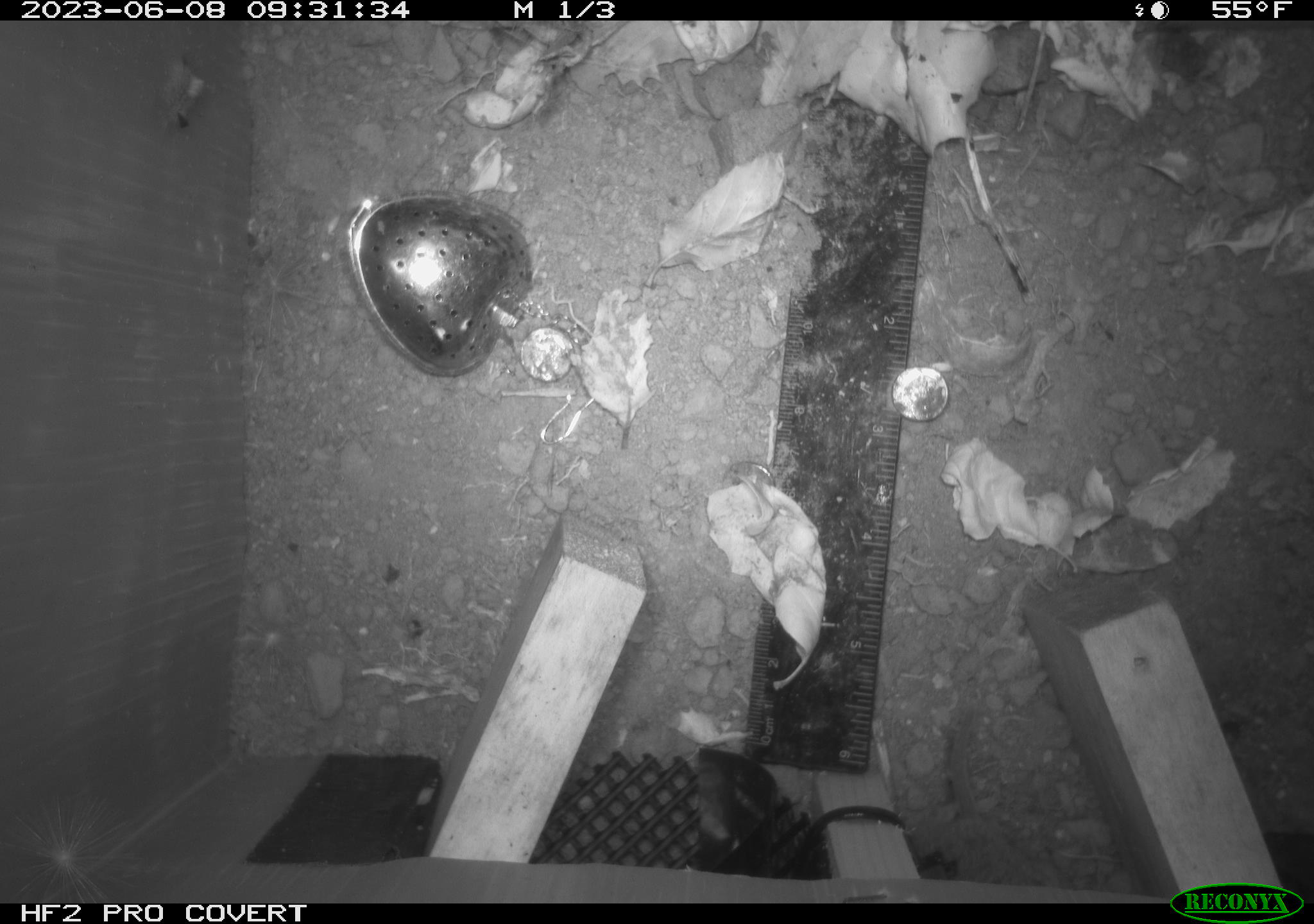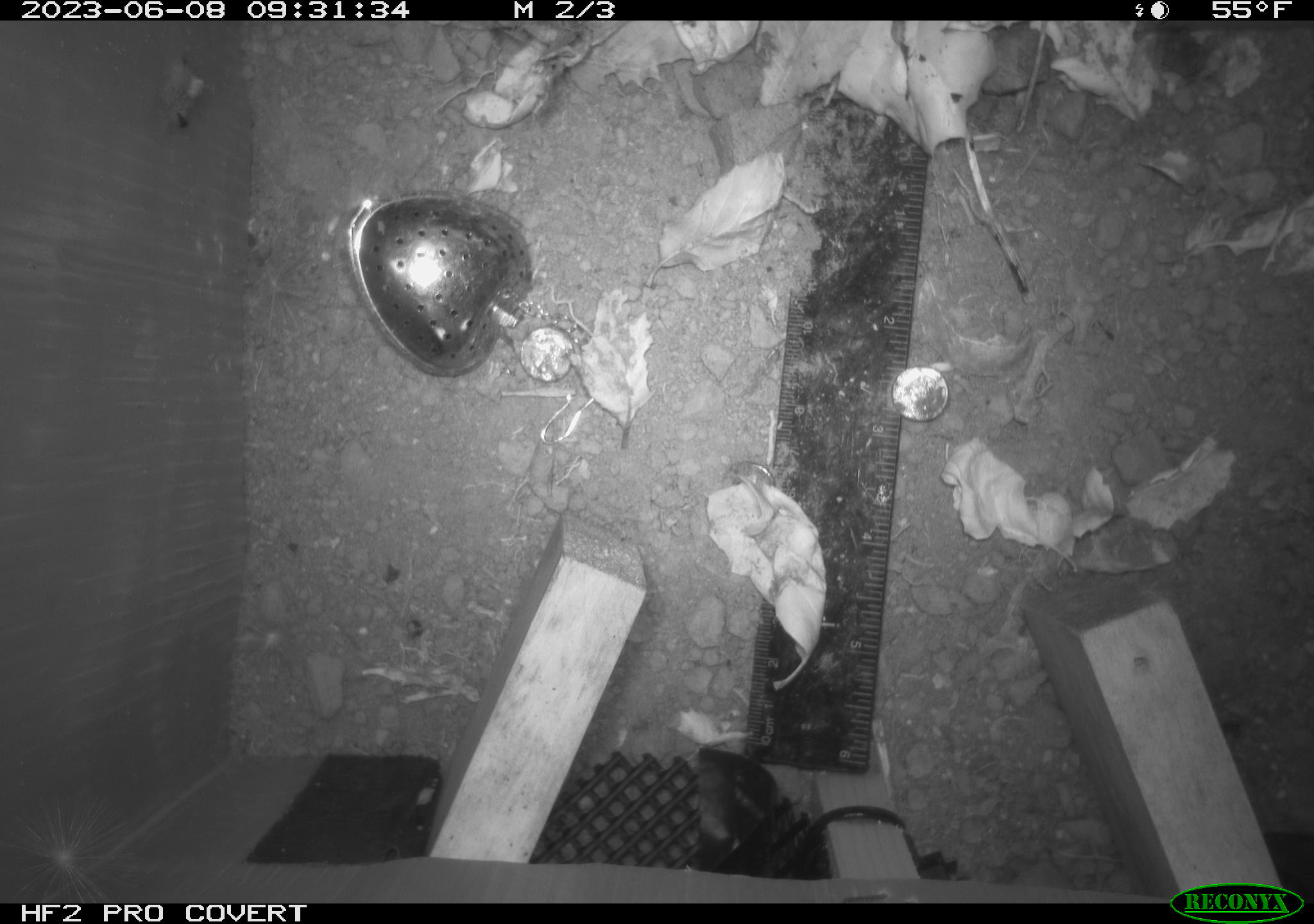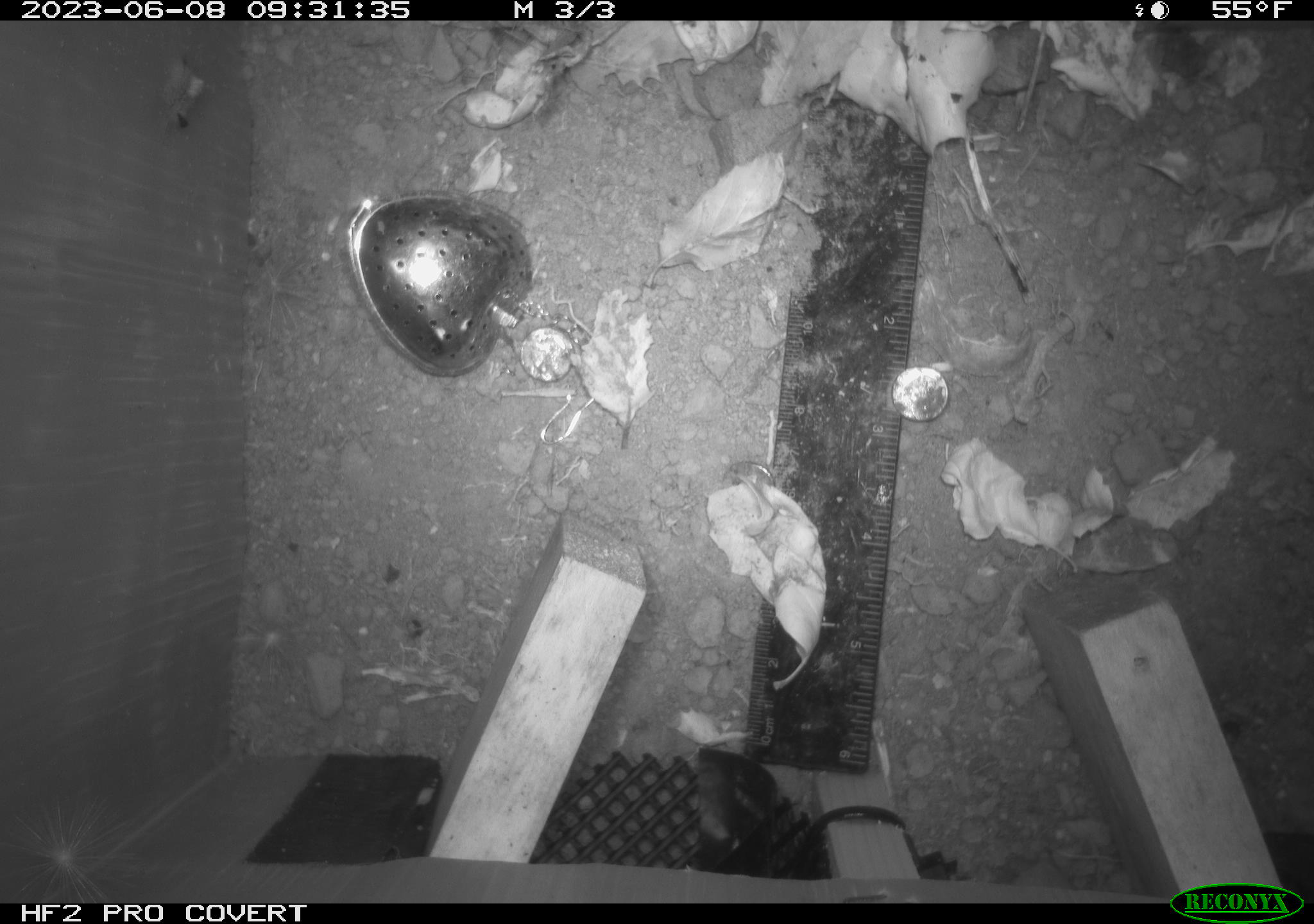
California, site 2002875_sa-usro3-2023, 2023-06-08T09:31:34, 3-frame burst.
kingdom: Animalia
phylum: Chordata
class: Mammalia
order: Rodentia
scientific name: Rodentia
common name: mouse species